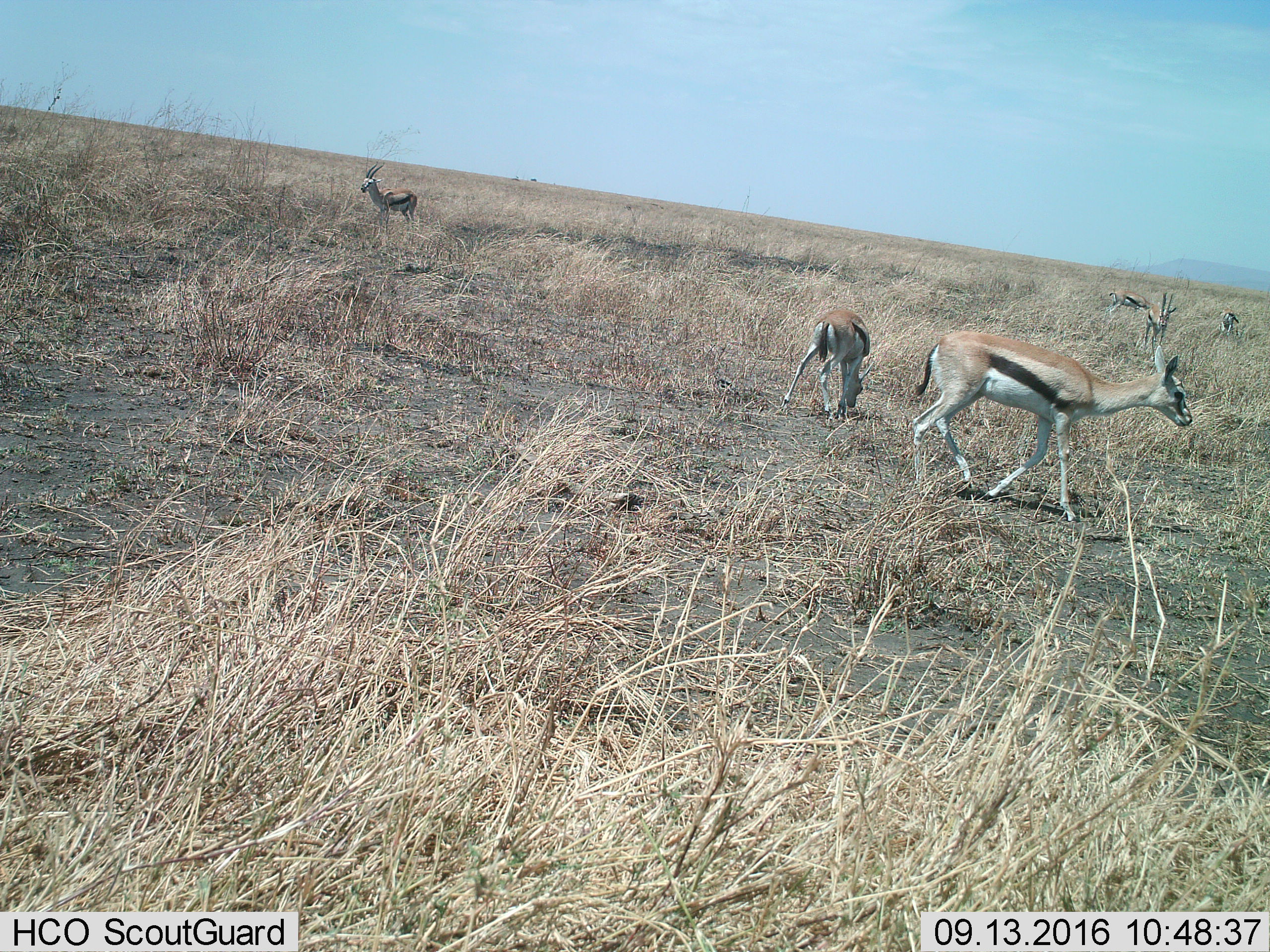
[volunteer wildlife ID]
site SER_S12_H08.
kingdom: Animalia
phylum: Chordata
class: Mammalia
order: Artiodactyla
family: Bovidae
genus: Eudorcas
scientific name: Eudorcas thomsonii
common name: thomson's gazelle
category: gazellethomsons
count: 6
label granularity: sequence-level